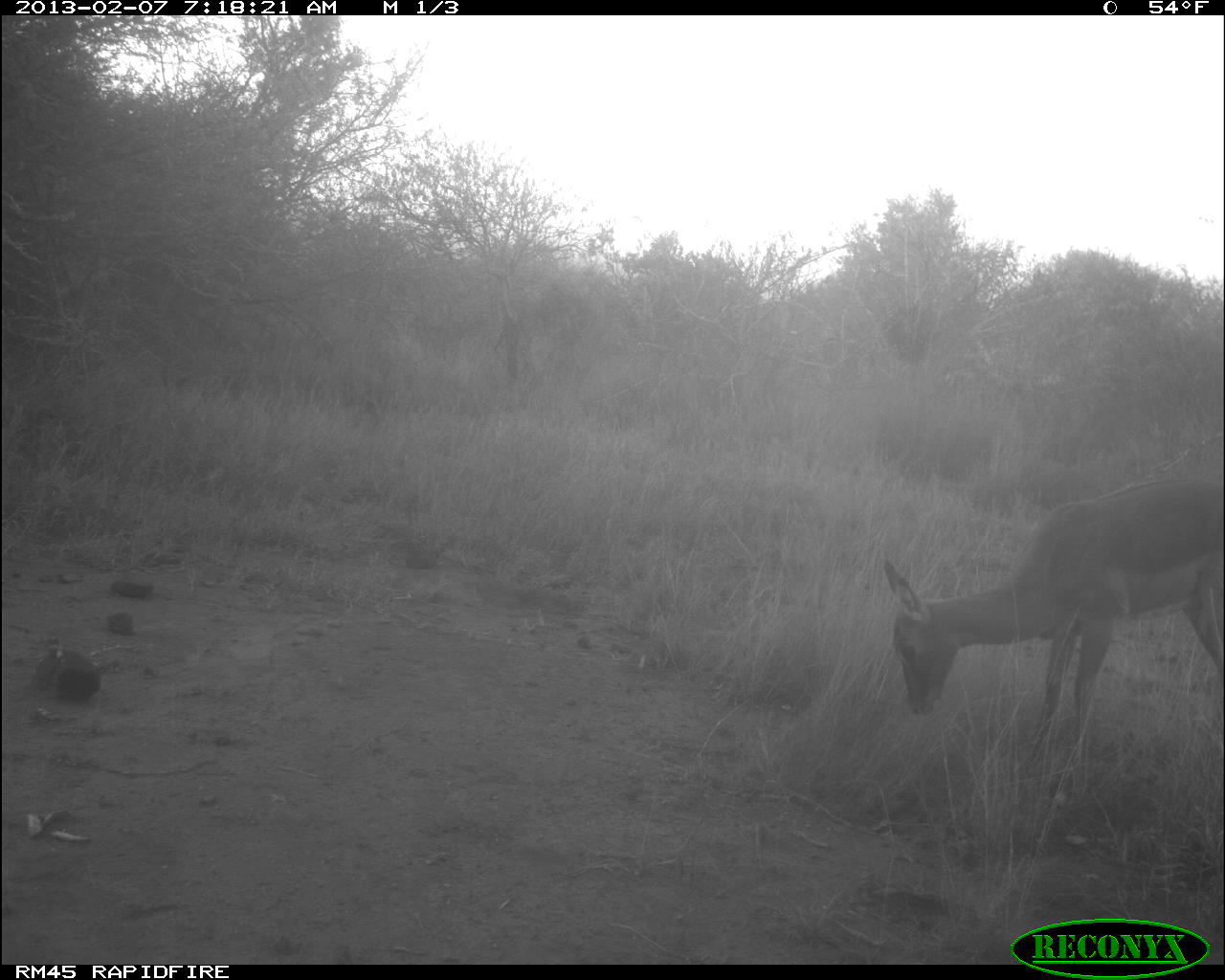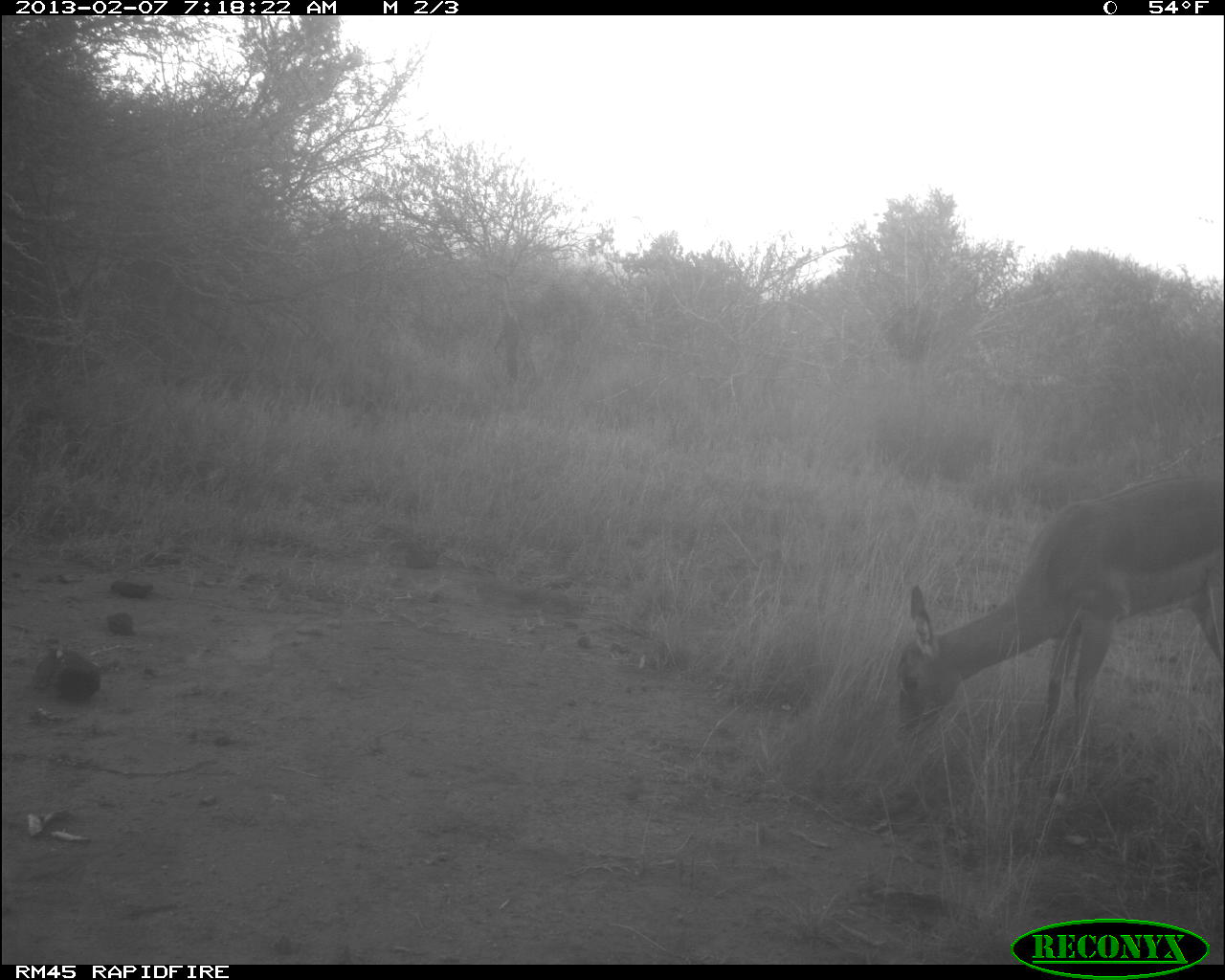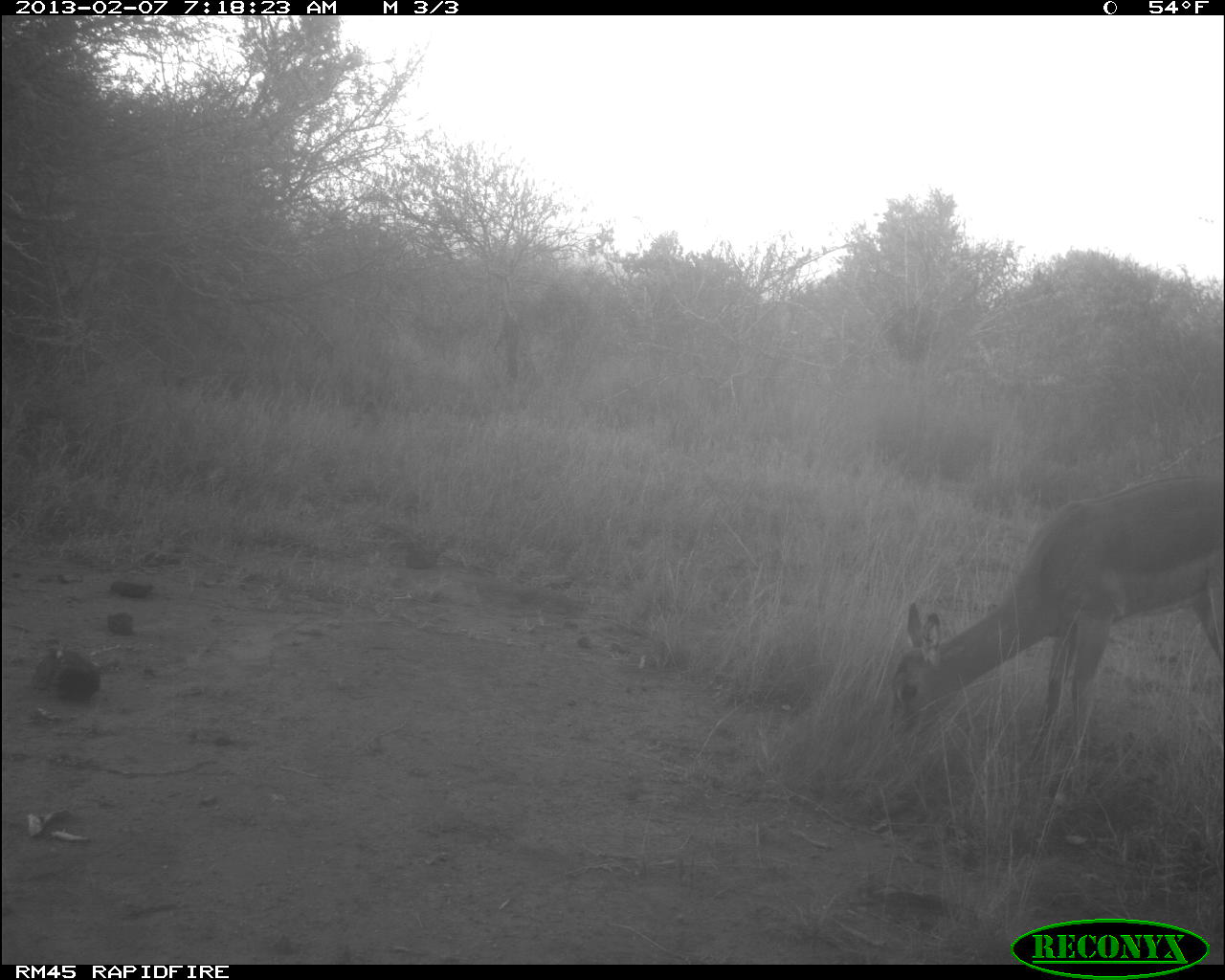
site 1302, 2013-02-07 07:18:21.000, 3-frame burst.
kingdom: Animalia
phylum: Chordata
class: Mammalia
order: Artiodactyla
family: Bovidae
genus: Aepyceros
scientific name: Aepyceros melampus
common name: impala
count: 1